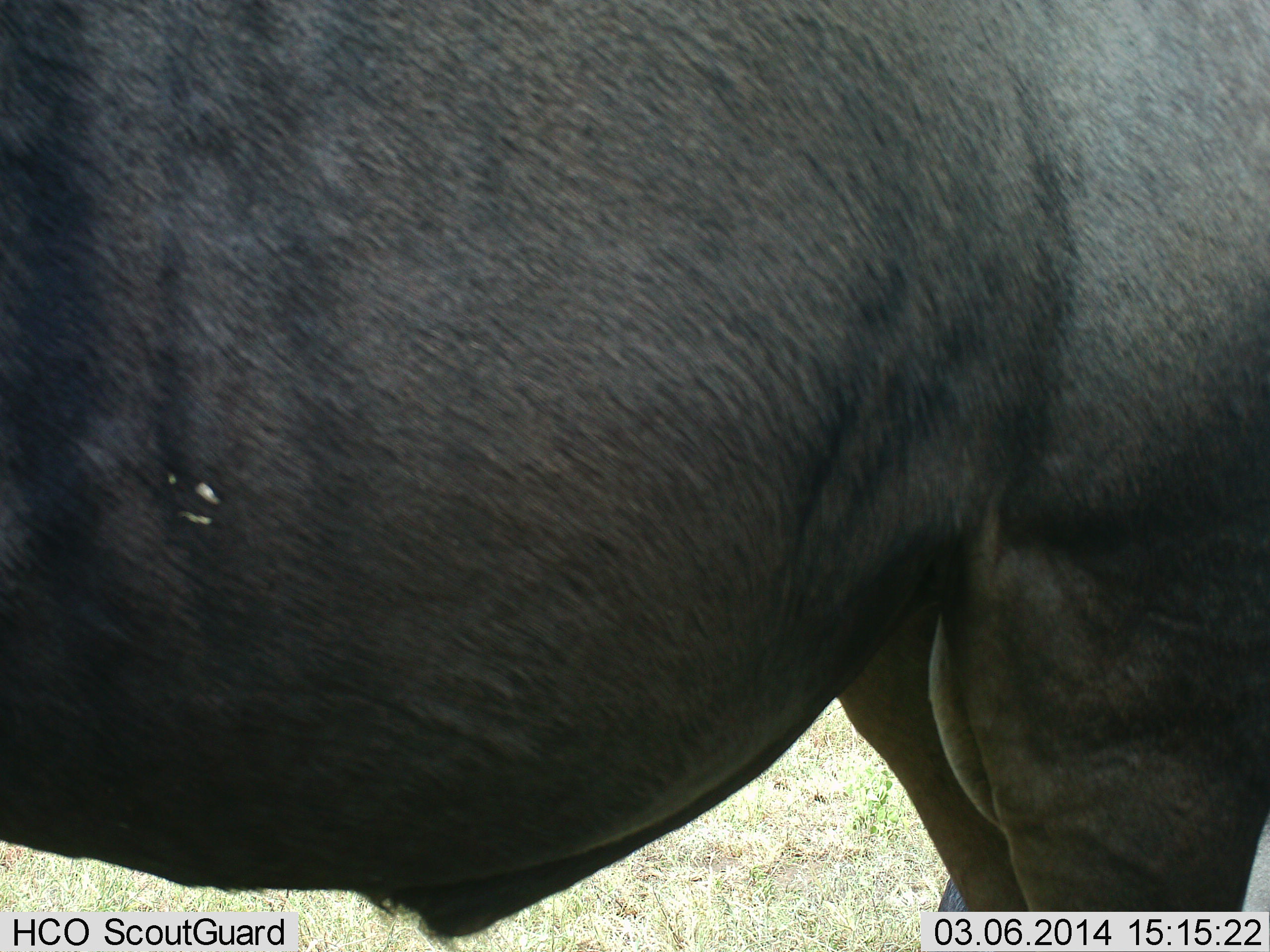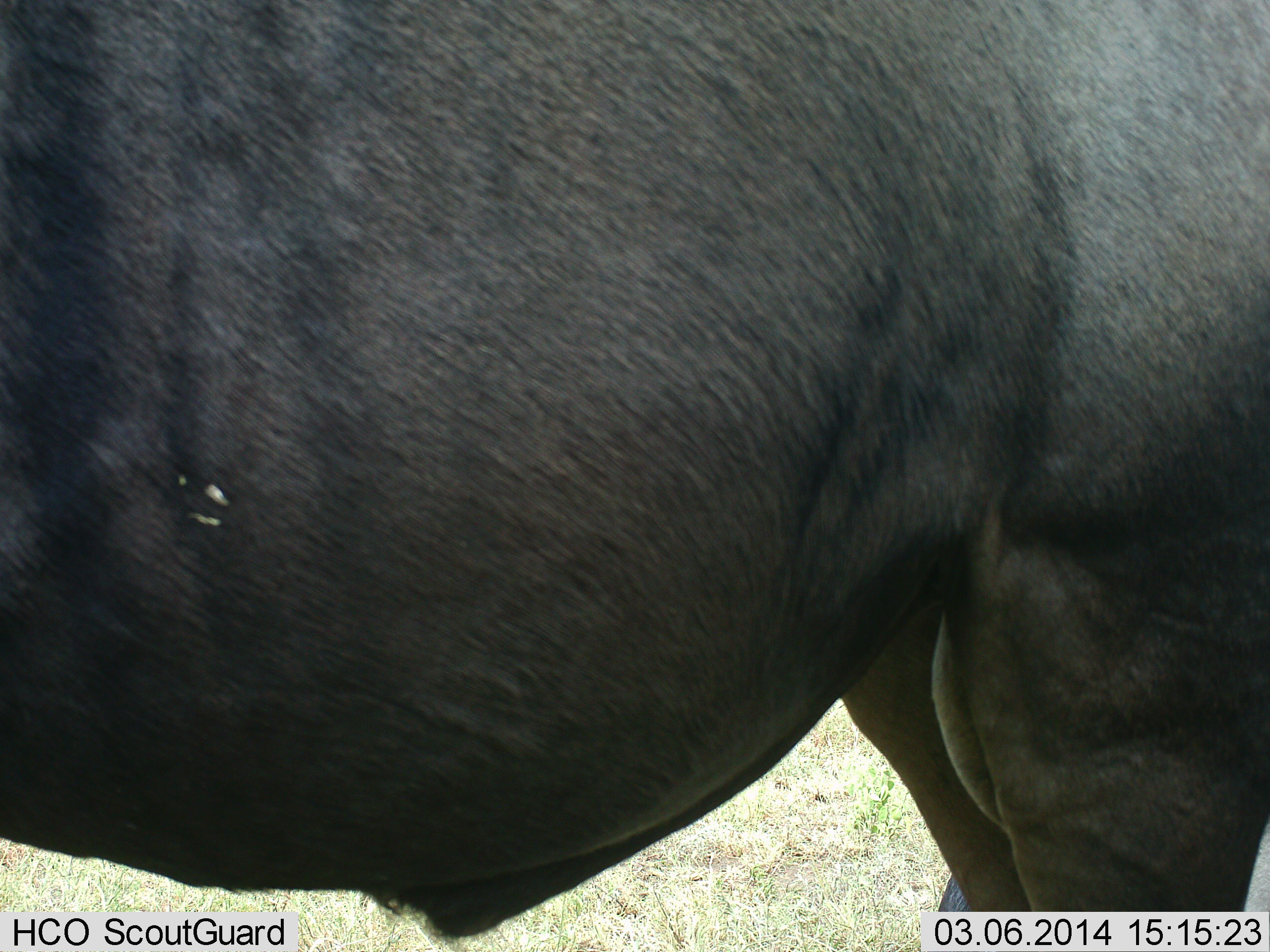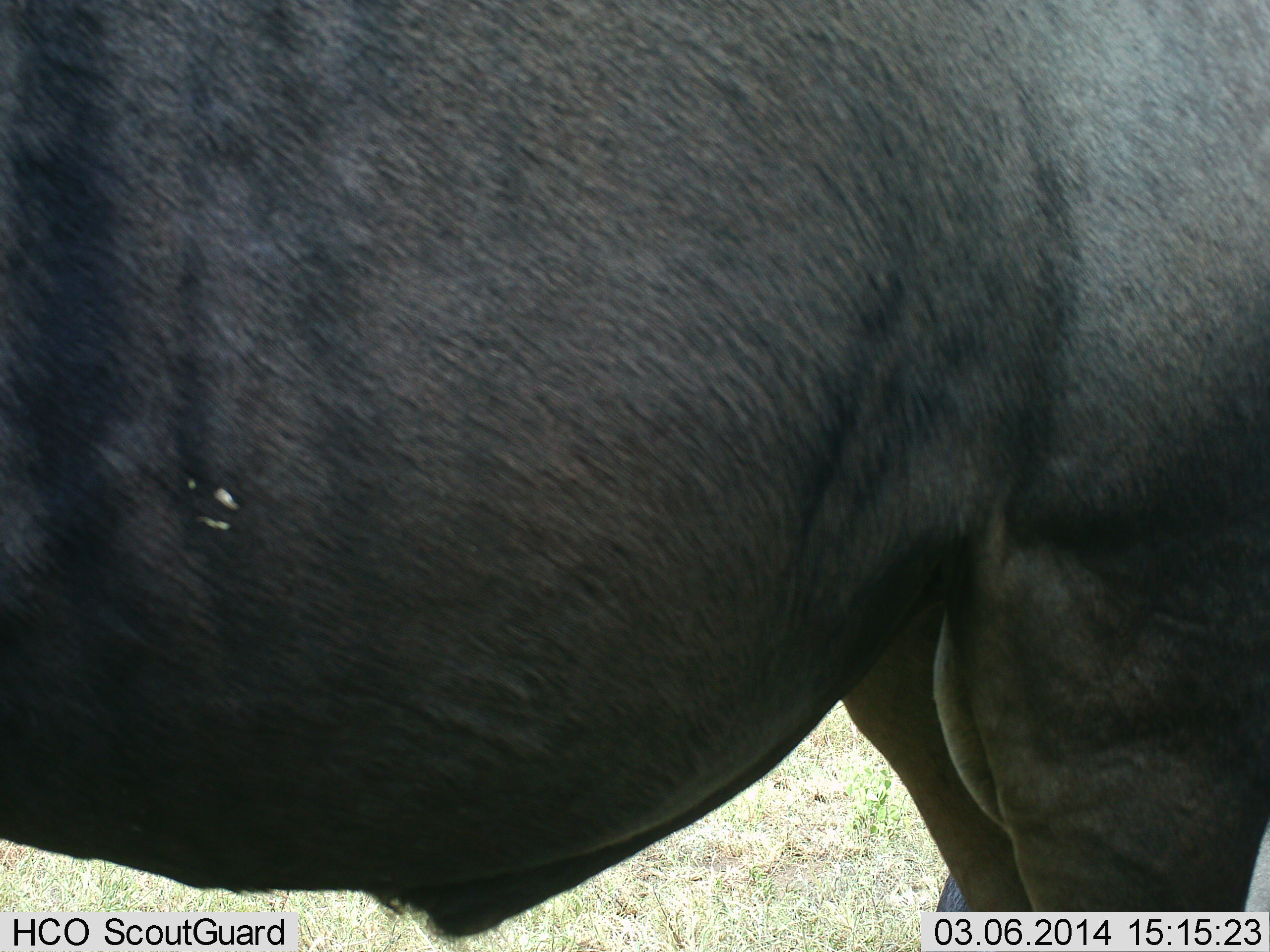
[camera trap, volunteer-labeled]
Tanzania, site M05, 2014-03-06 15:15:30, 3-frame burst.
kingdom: Animalia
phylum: Chordata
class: Mammalia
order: Artiodactyla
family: Bovidae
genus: Connochaetes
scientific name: Connochaetes taurinus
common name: blue wildebeest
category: wildebeest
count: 1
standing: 100%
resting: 0%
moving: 0%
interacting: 0%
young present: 10%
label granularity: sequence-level